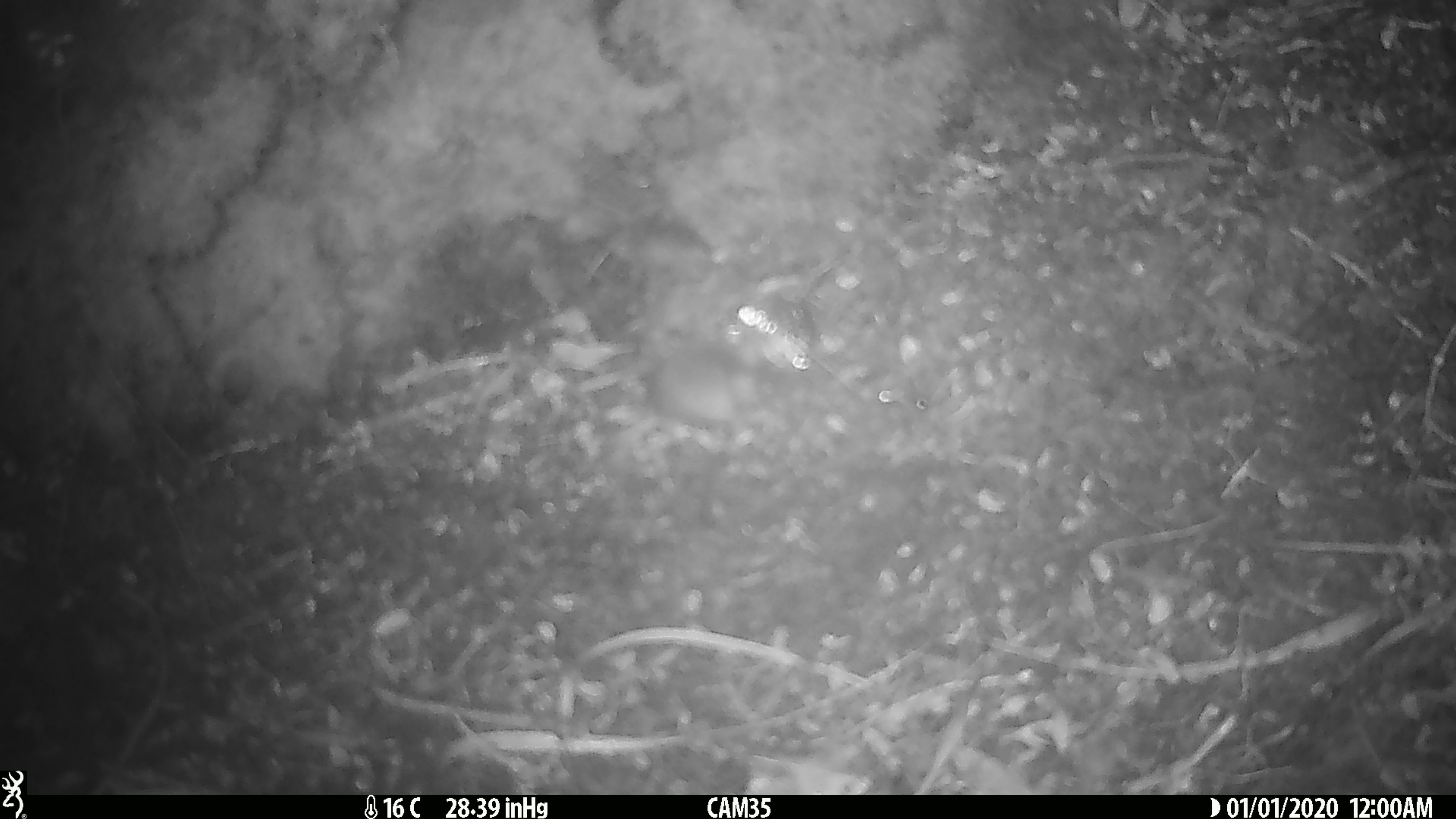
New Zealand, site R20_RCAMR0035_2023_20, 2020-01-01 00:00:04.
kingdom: Animalia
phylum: Chordata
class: Mammalia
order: Rodentia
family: Muridae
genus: Mus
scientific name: Mus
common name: mouse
Mouse (Mus).